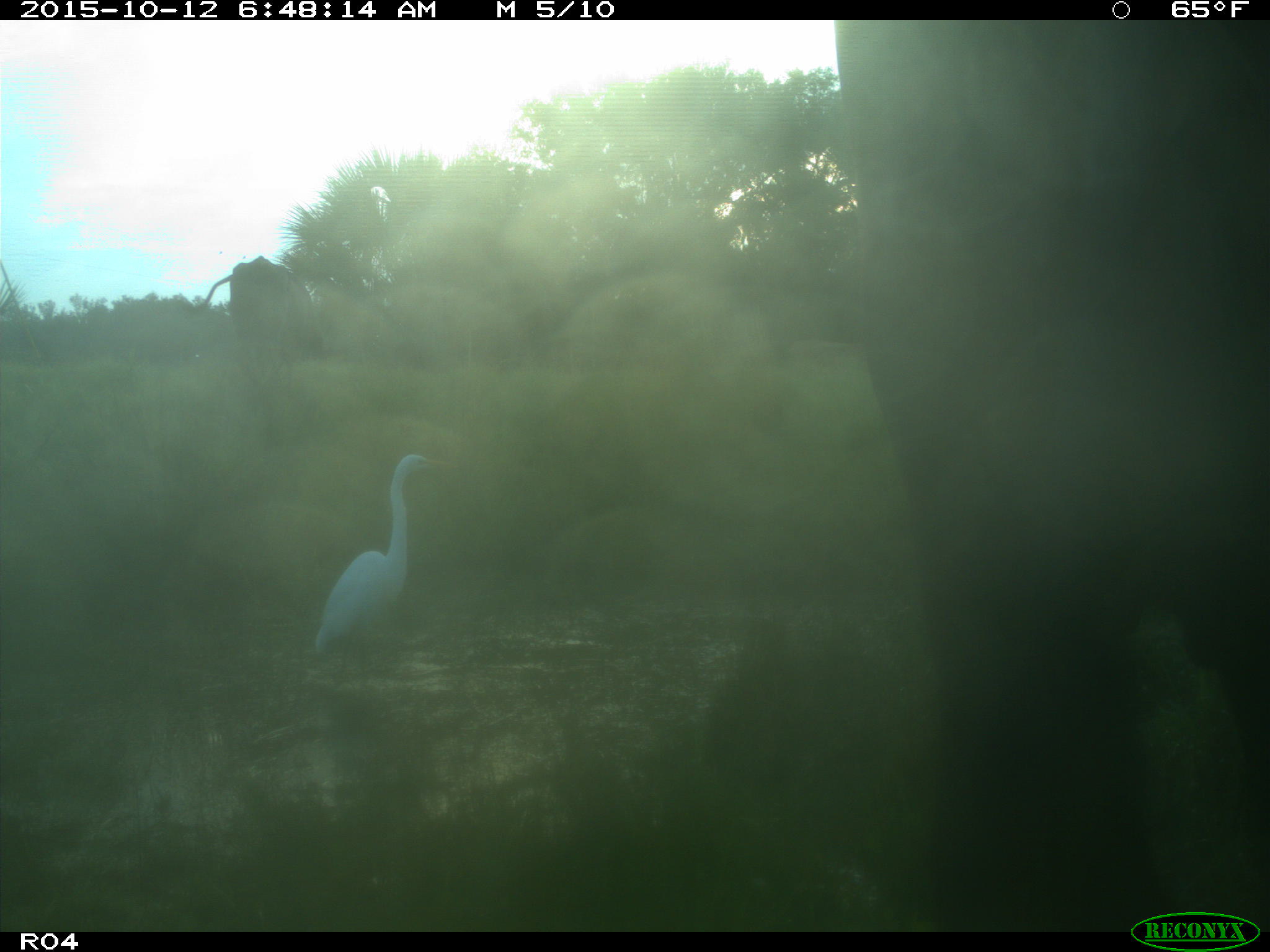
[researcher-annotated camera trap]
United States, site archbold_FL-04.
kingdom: Animalia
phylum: Chordata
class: Mammalia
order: Artiodactyla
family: Bovidae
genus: Bos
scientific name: Bos taurus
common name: domestic cow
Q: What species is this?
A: Bos taurus (domestic cow).